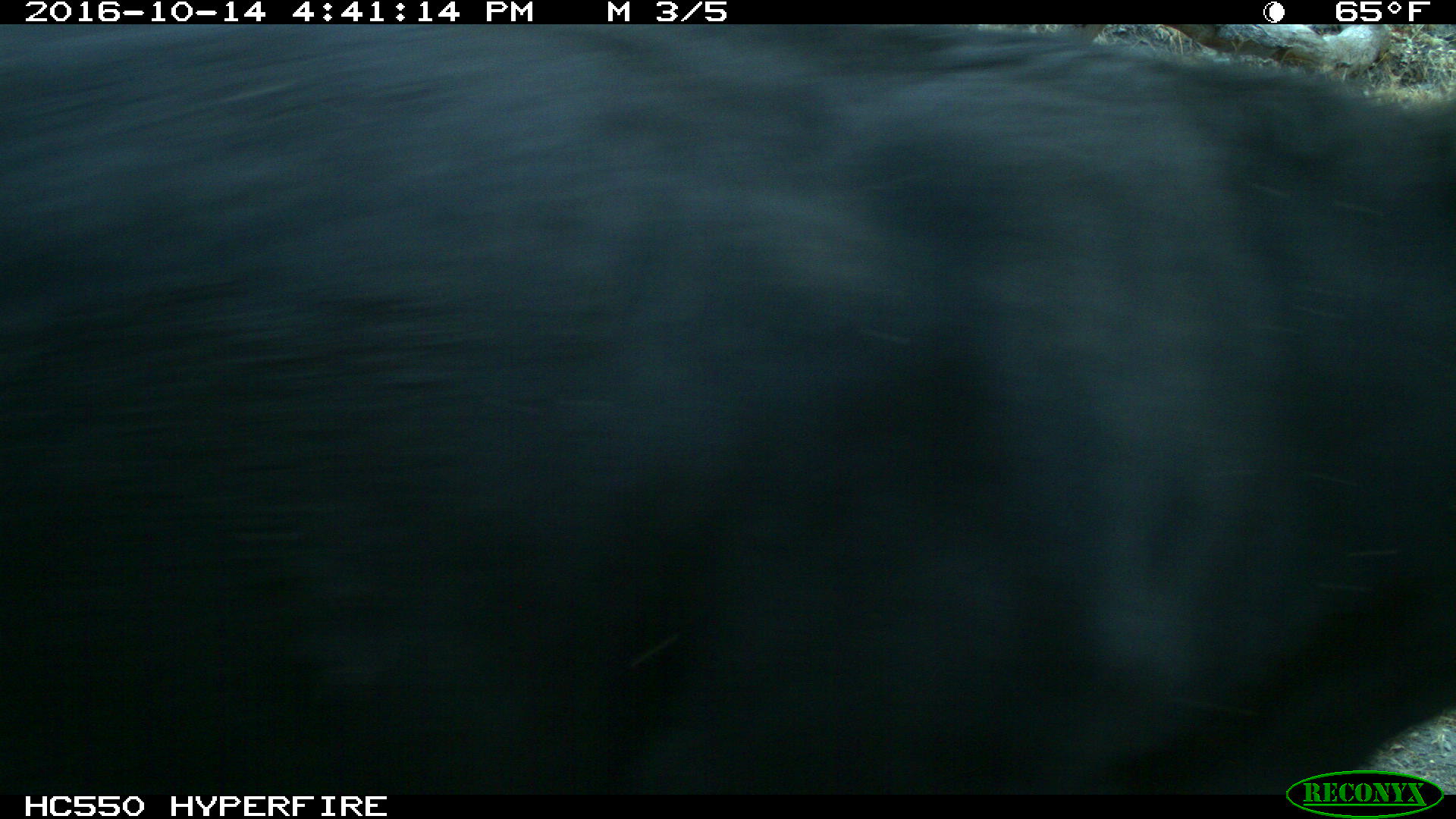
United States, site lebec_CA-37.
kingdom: Animalia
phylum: Chordata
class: Mammalia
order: Artiodactyla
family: Bovidae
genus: Bos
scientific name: Bos taurus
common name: domestic cow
Bos taurus (domestic cow).